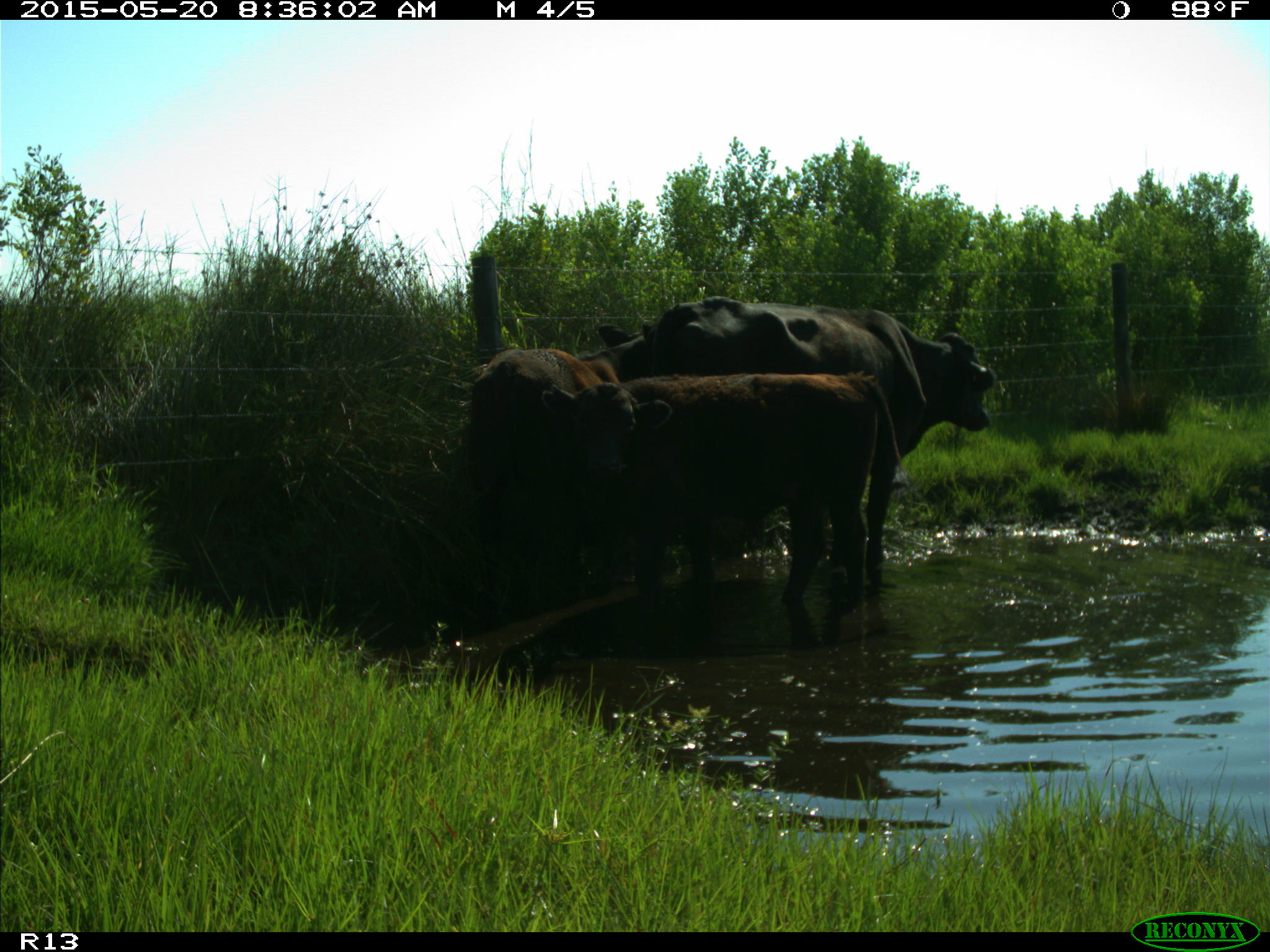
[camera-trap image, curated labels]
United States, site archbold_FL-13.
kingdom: Animalia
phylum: Chordata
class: Mammalia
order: Artiodactyla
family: Bovidae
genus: Bos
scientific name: Bos taurus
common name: domestic cow